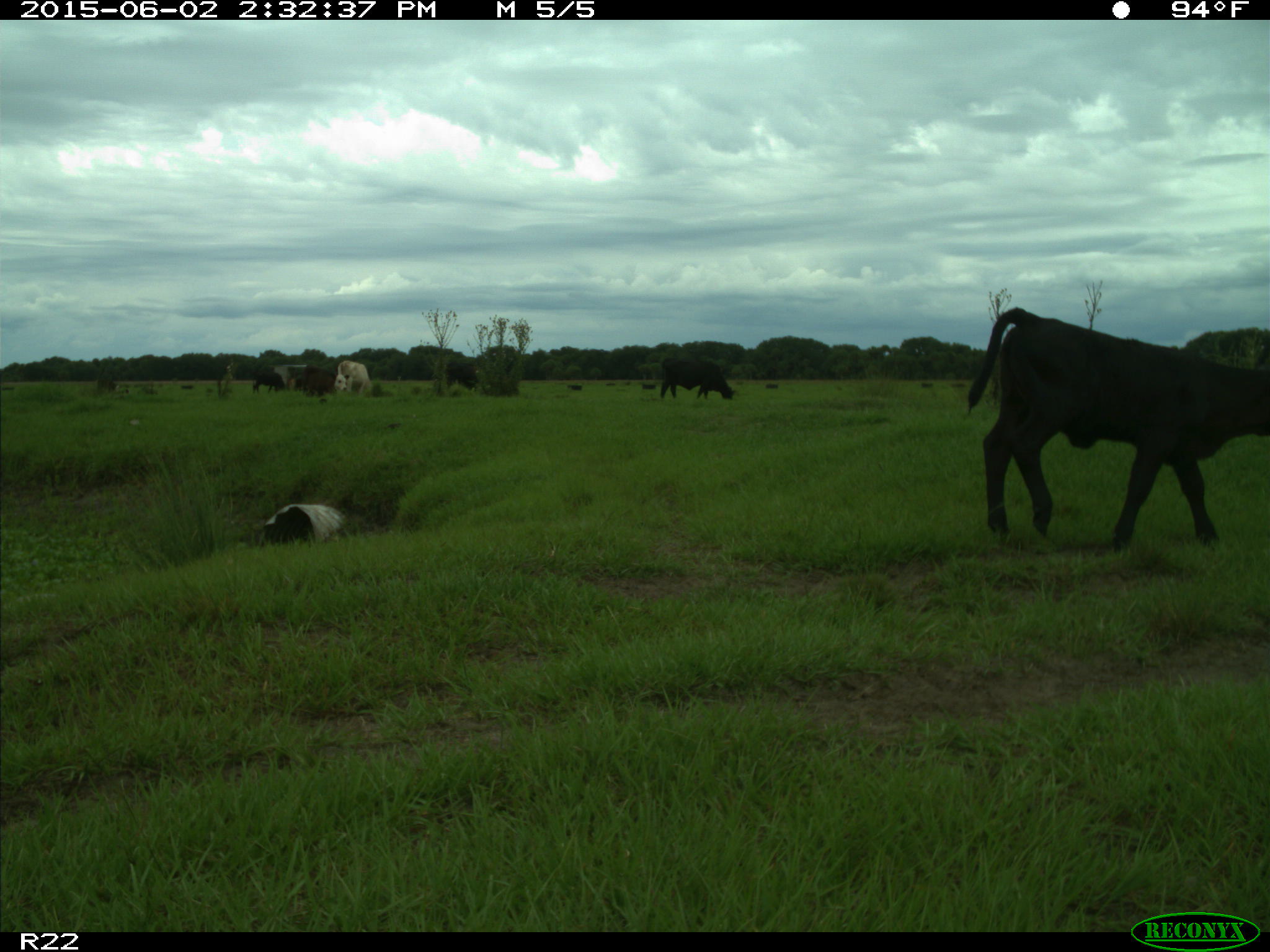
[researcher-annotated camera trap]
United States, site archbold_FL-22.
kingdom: Animalia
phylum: Chordata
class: Mammalia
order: Artiodactyla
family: Bovidae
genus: Bos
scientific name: Bos taurus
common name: domestic cow